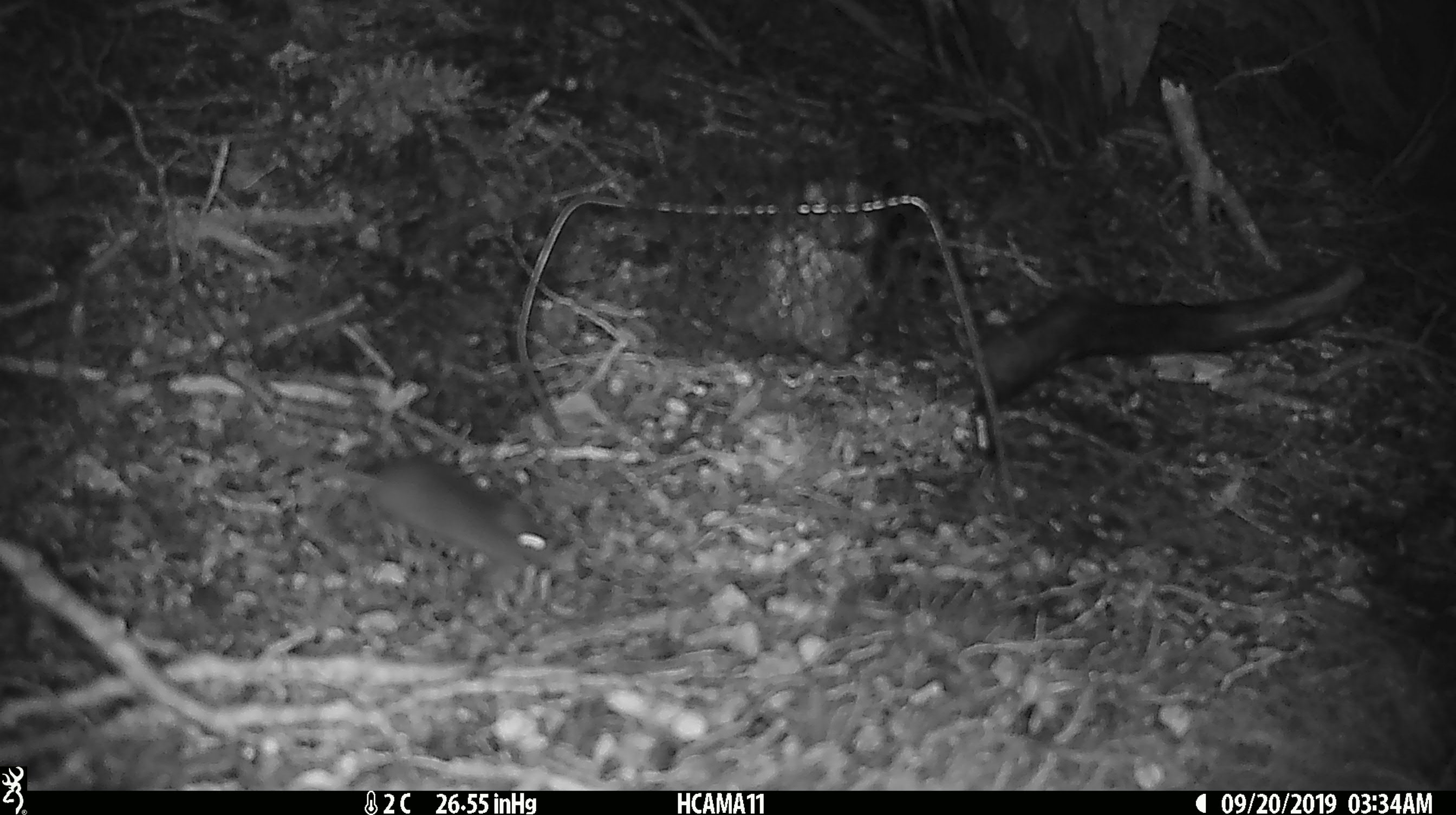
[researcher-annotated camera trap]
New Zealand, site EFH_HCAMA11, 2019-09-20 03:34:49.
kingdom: Animalia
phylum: Chordata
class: Mammalia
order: Rodentia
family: Muridae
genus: Mus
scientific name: Mus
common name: mouse